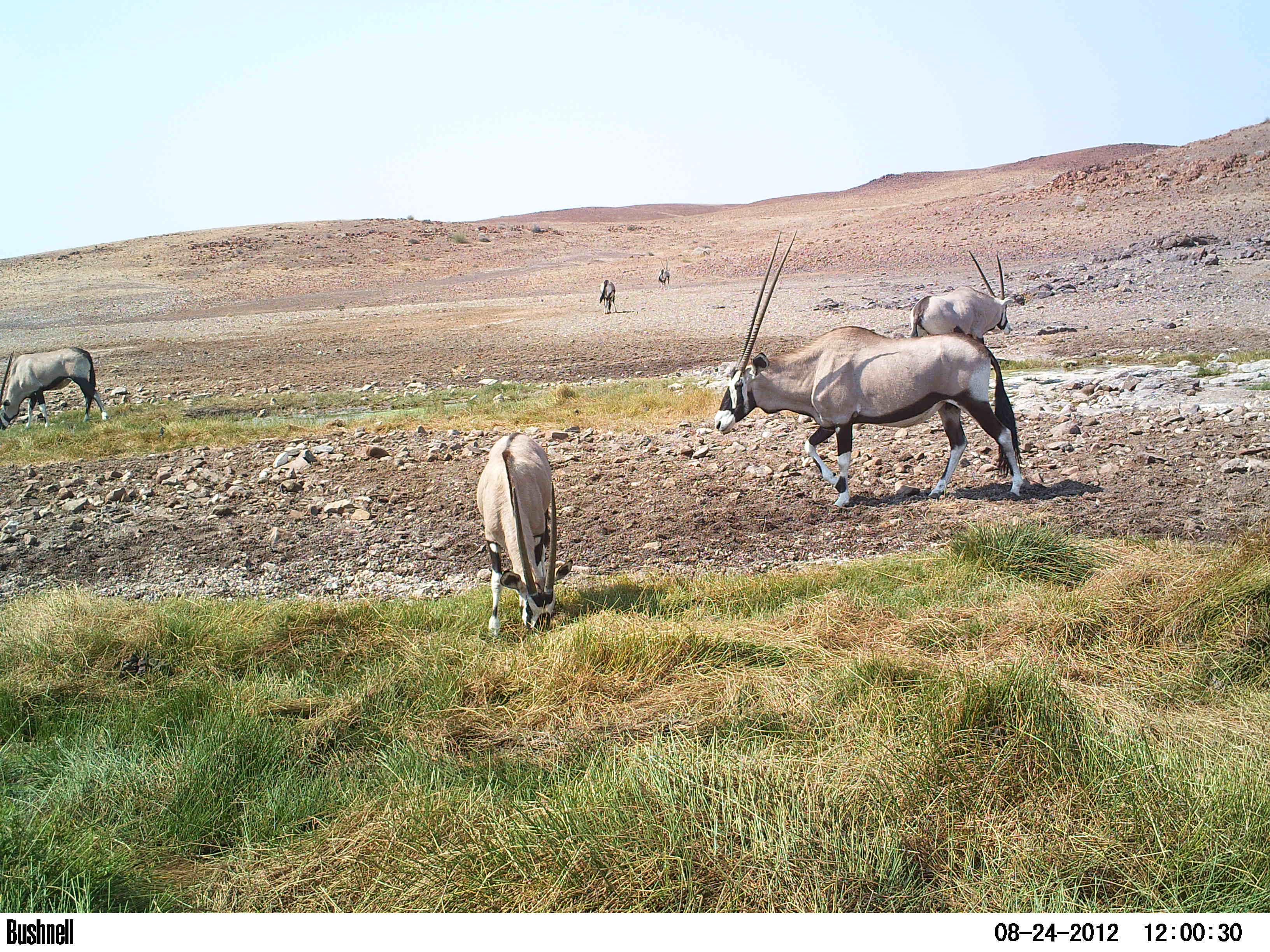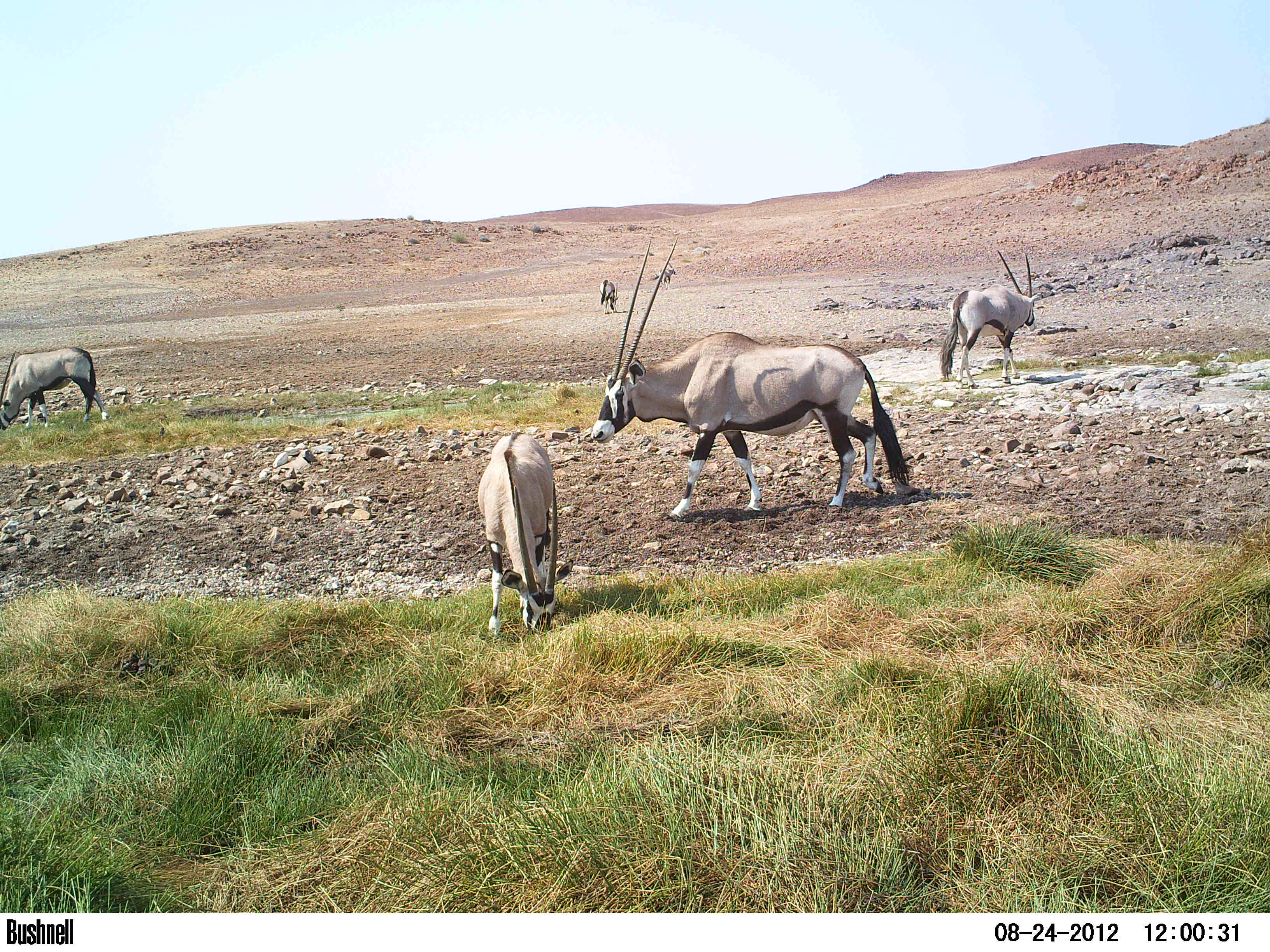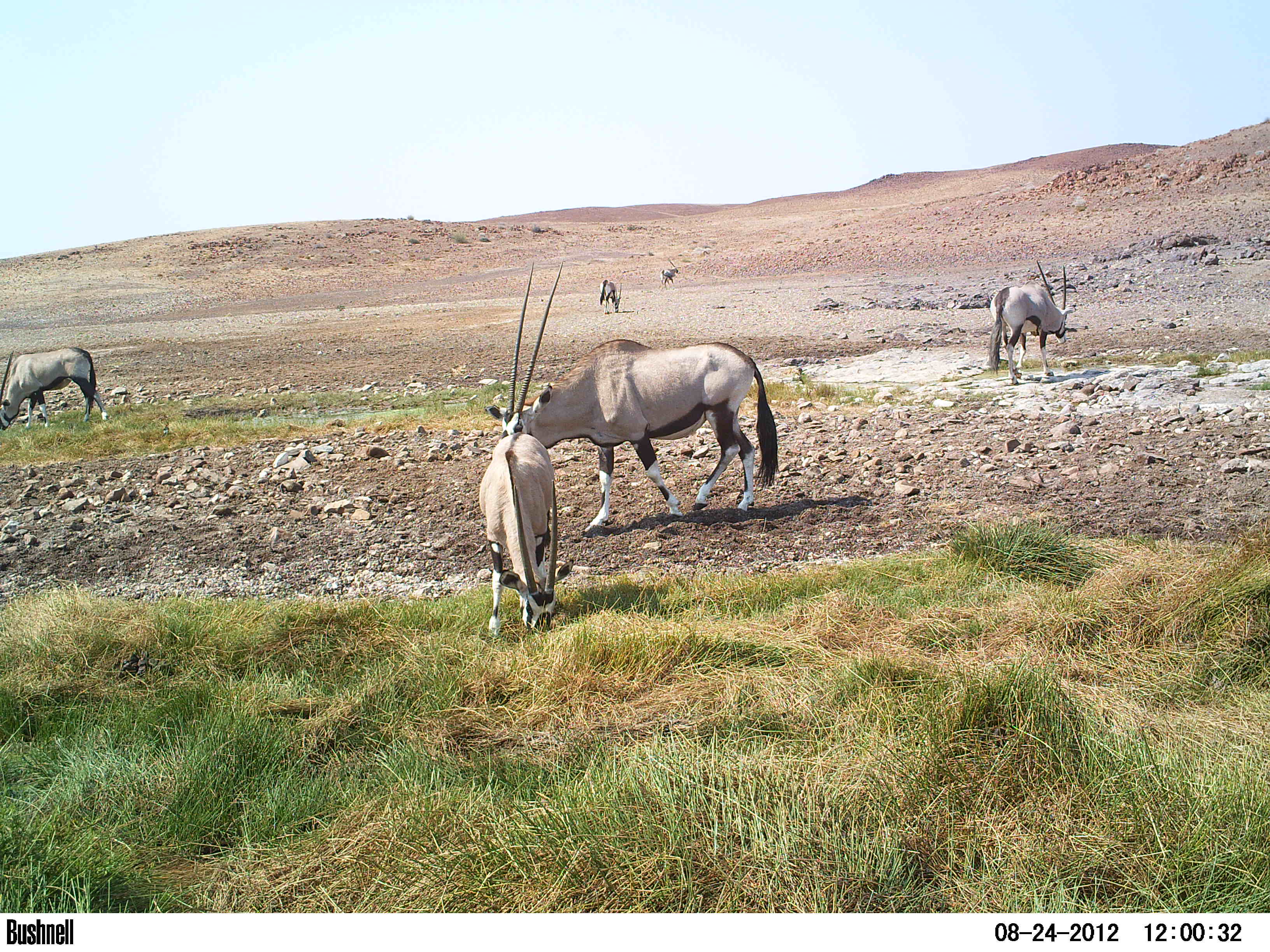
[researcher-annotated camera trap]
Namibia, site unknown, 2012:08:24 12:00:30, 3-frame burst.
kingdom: Animalia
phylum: Chordata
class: Mammalia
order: Artiodactyla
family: Bovidae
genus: Oryx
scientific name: Oryx gazella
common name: gemsbok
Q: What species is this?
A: Oryx gazella (gemsbok).